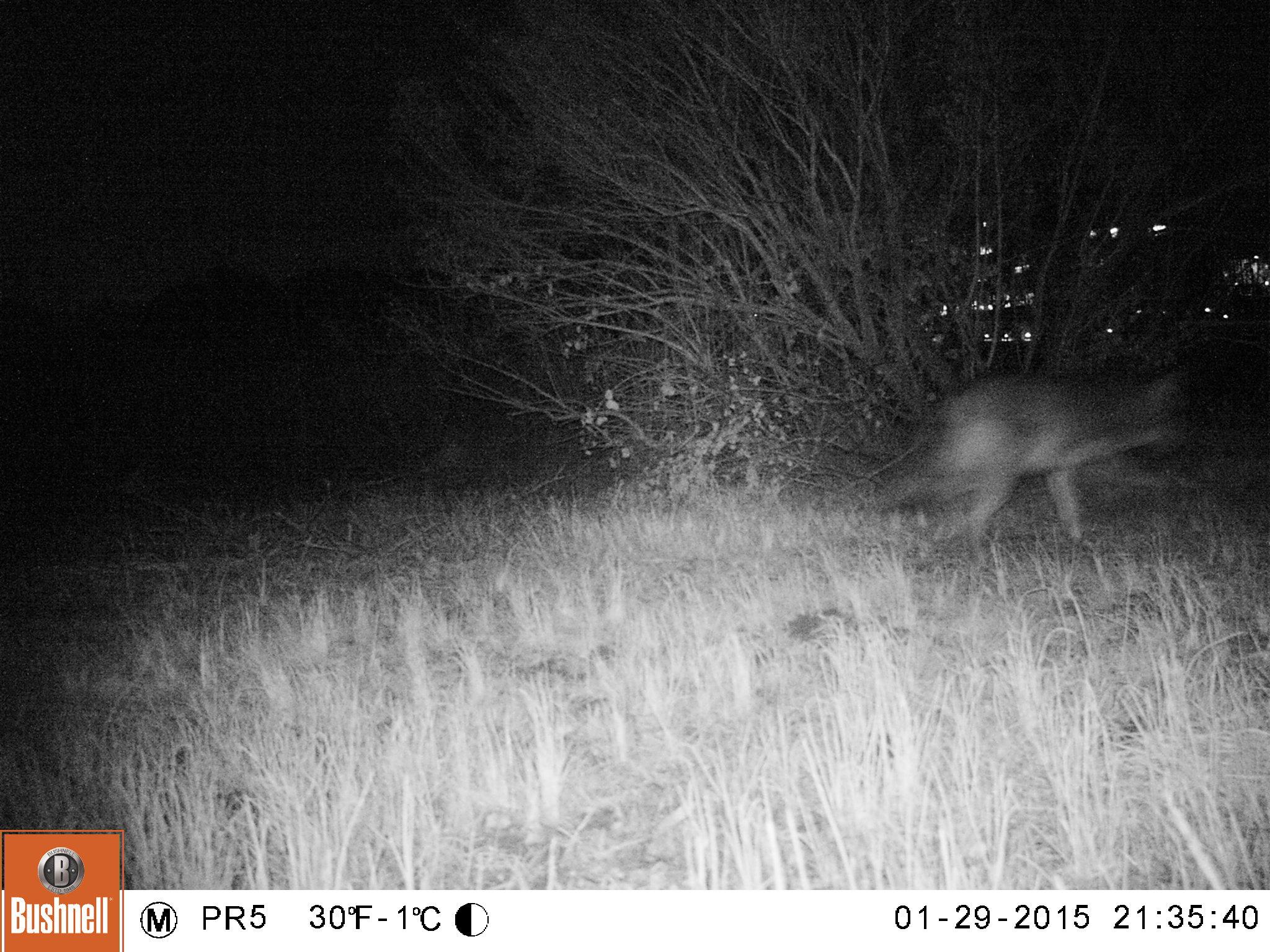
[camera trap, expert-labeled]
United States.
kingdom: Animalia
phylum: Chordata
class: Mammalia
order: Carnivora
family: Canidae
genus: Canis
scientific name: Canis latrans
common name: coyote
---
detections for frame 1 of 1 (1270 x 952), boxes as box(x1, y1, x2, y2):
Coyote: box(867, 362, 1187, 555)